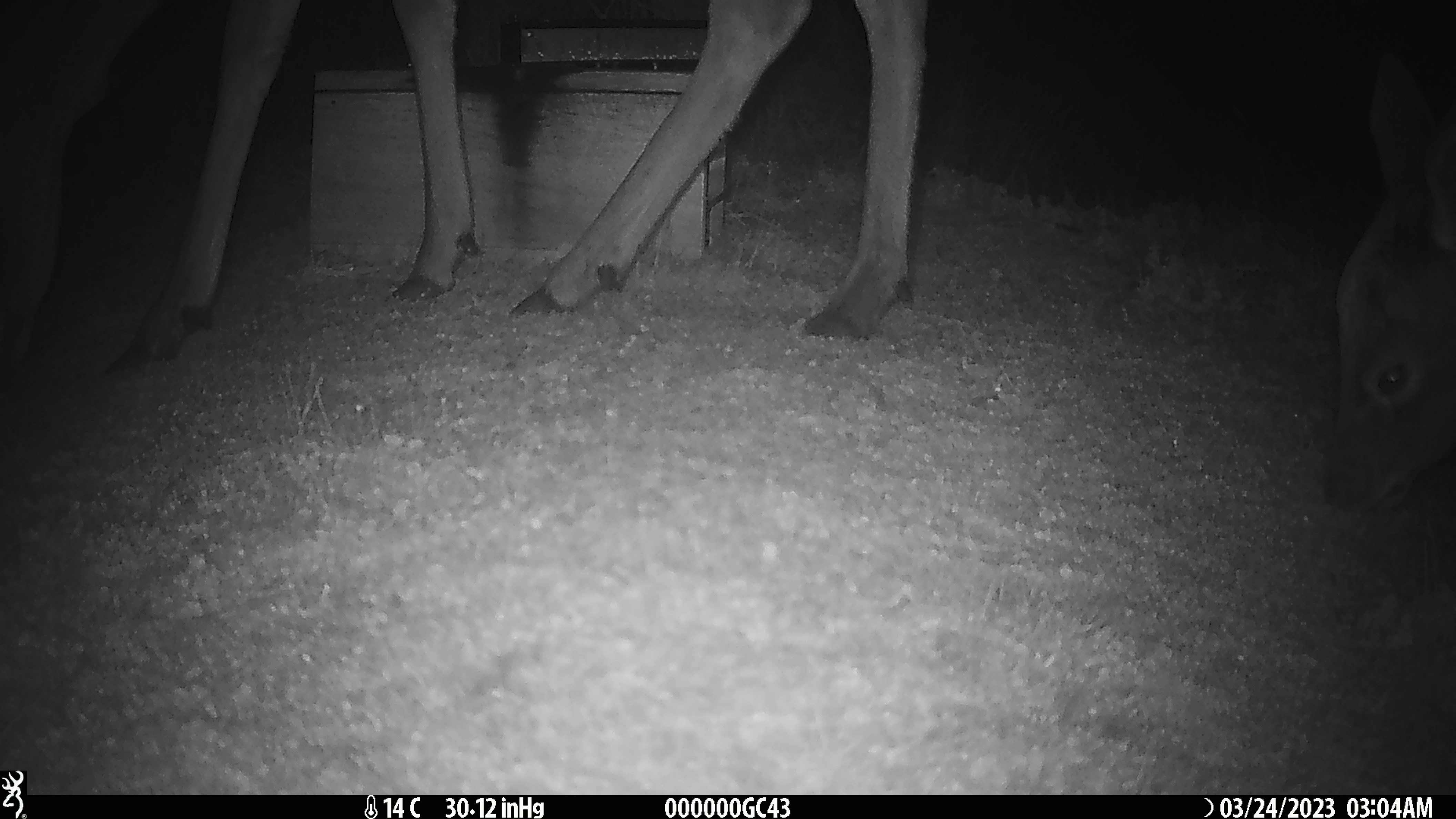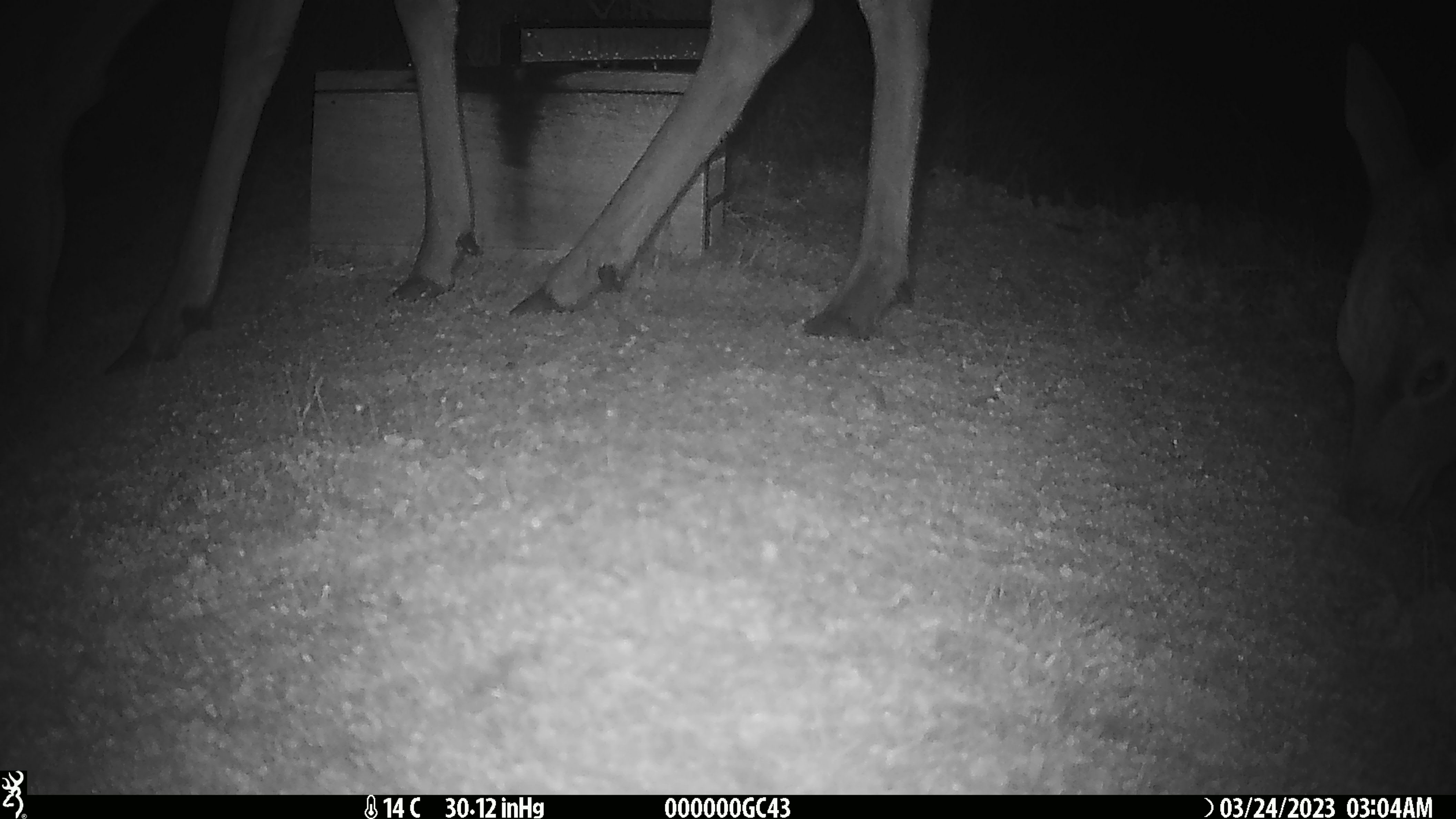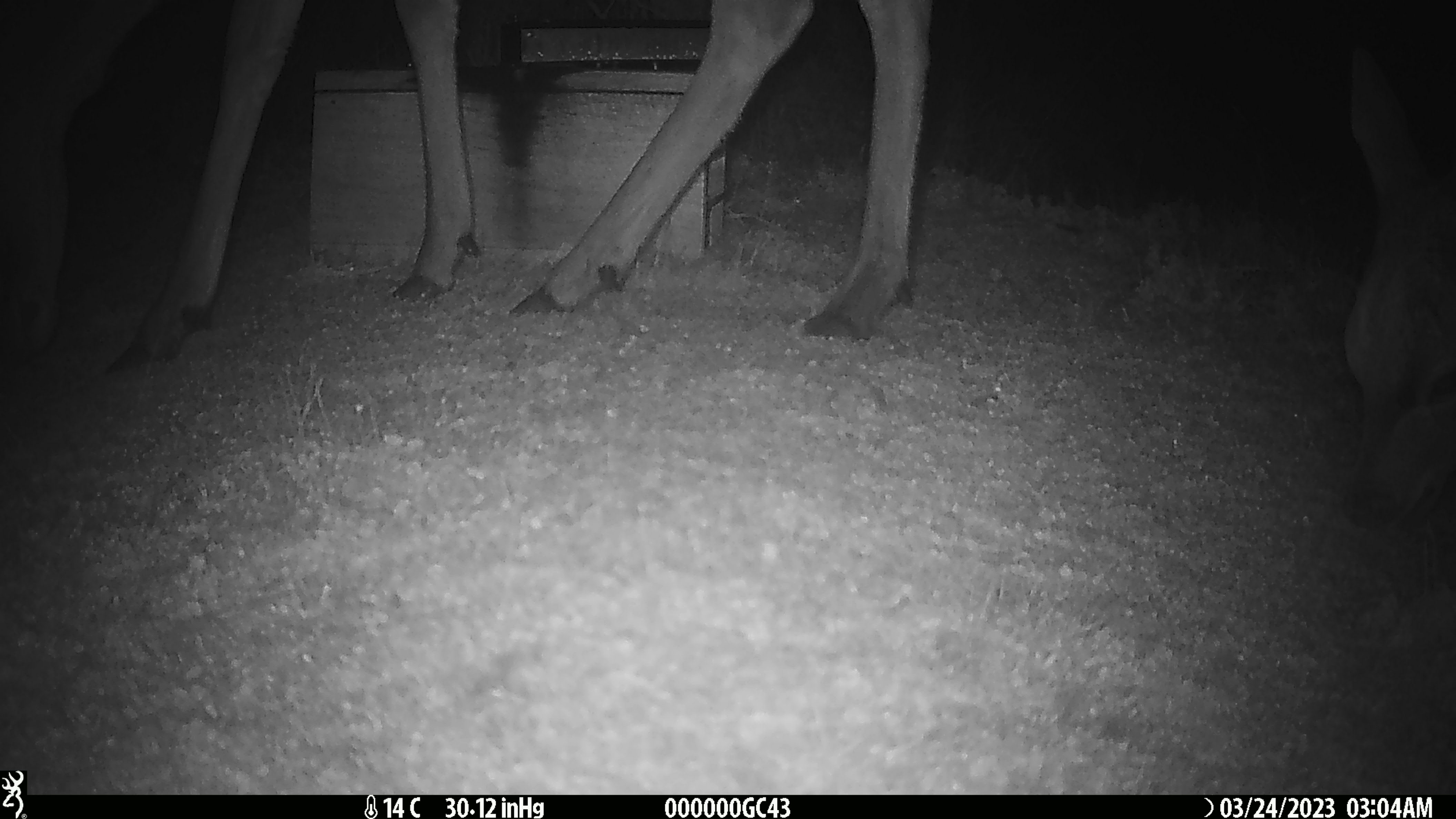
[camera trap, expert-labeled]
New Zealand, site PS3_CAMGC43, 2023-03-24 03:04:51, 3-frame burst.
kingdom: Animalia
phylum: Chordata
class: Mammalia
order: Artiodactyla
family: Cervidae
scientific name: Cervidae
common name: deer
Deer (Cervidae).